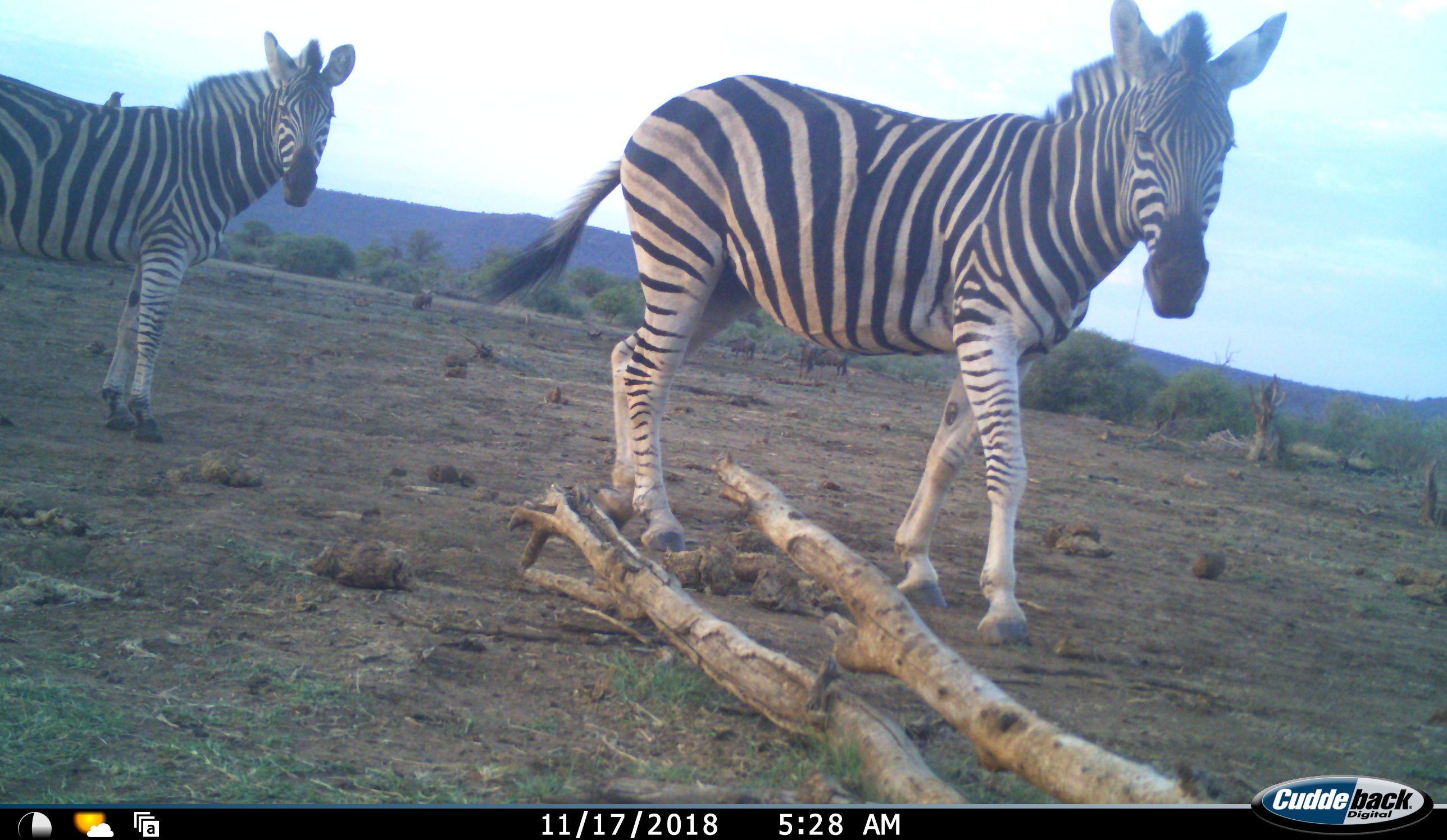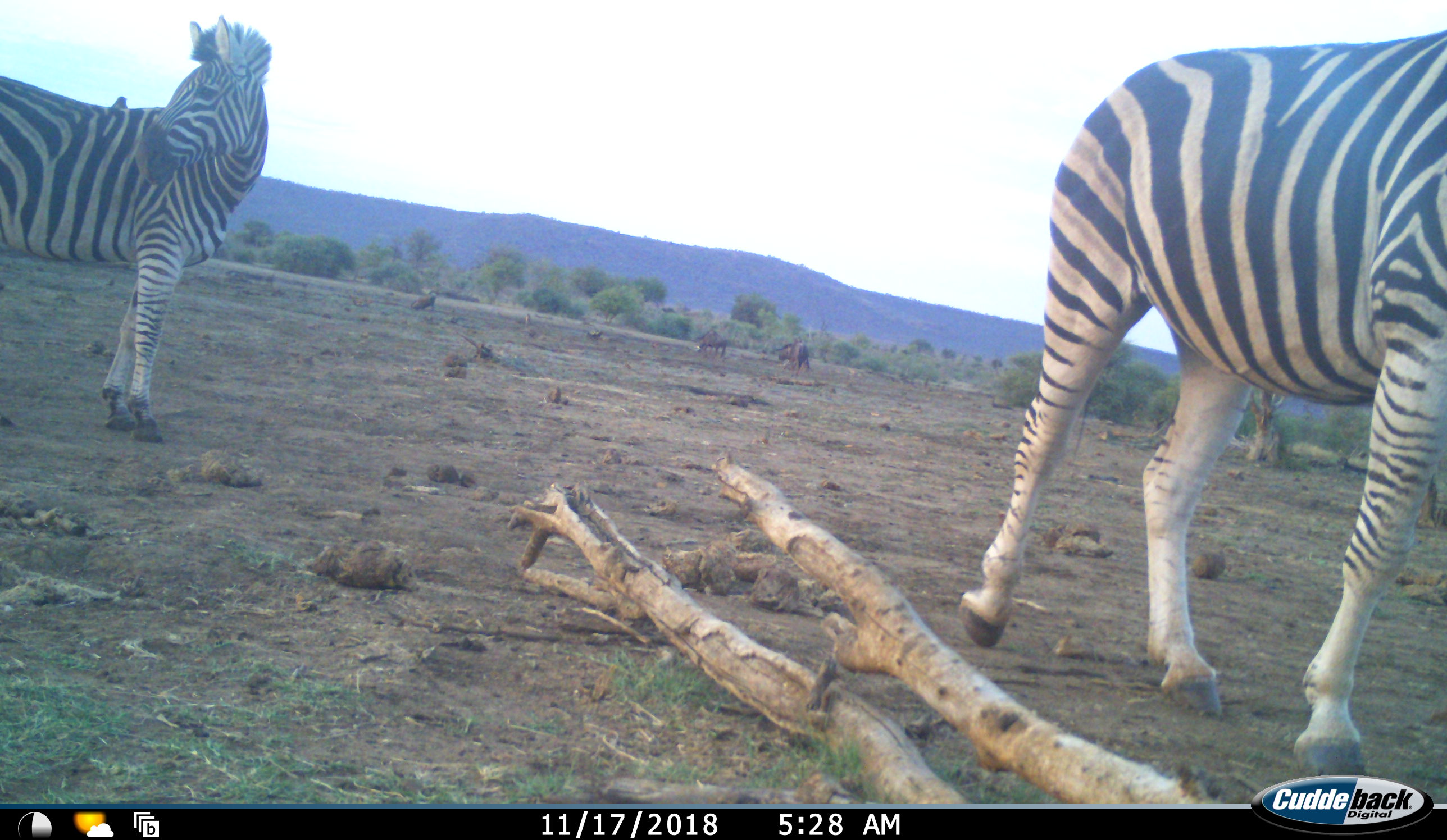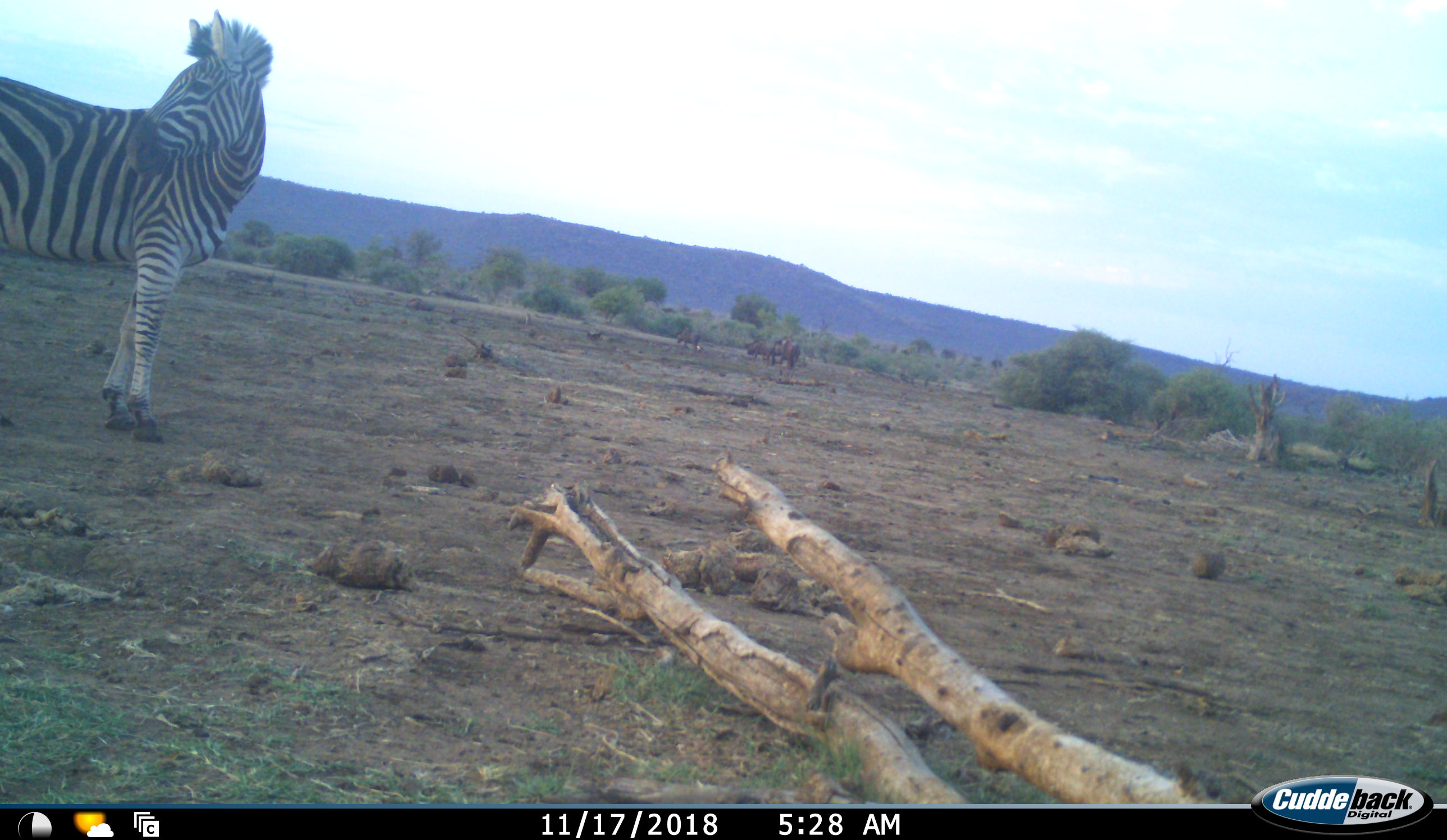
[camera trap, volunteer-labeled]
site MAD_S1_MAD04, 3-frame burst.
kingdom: Animalia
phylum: Chordata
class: Mammalia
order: Perissodactyla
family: Equidae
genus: Equus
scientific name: Equus quagga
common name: plains zebra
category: zebraplains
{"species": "zebraplains (plains zebra) (Equus quagga)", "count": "2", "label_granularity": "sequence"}